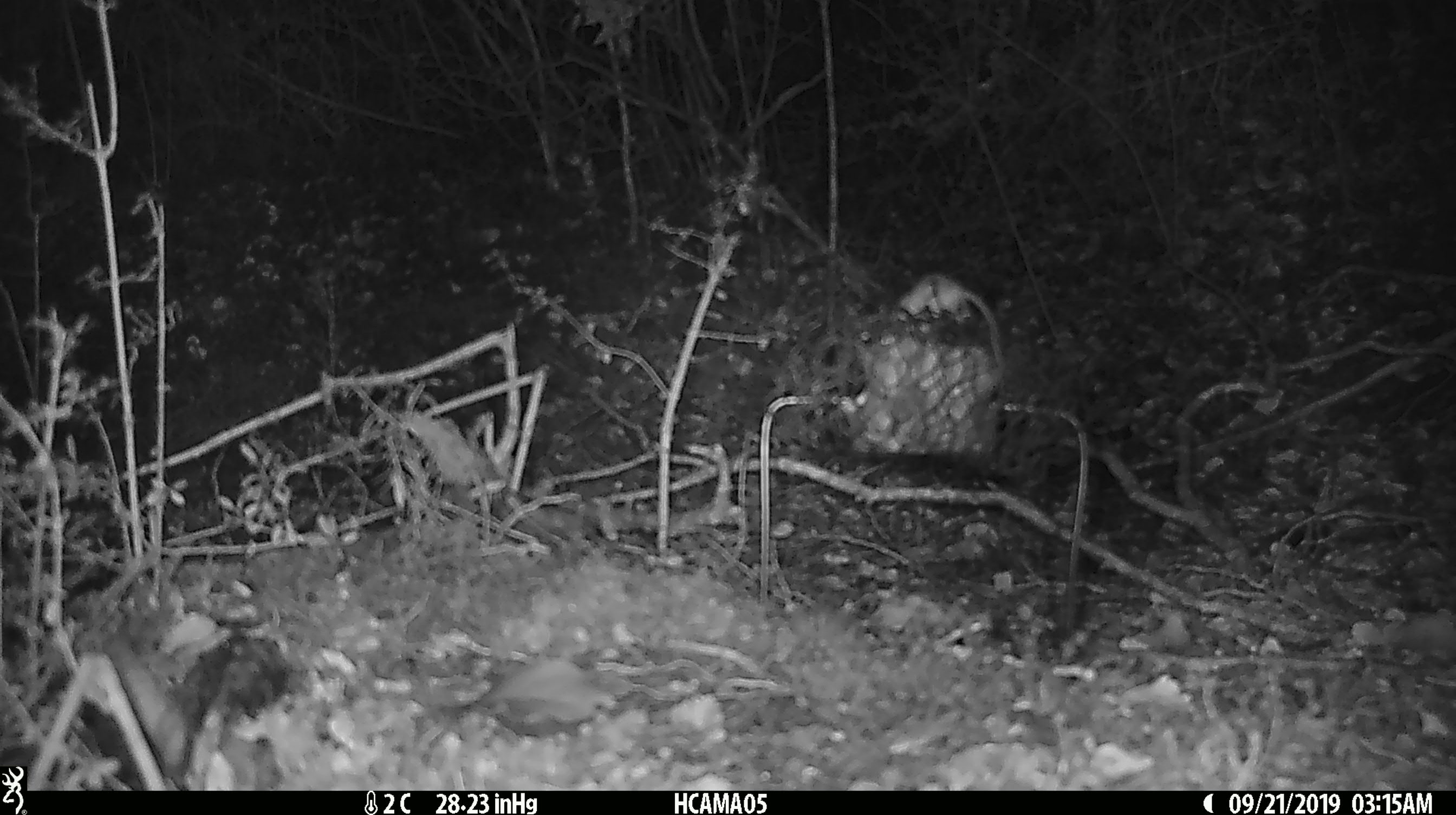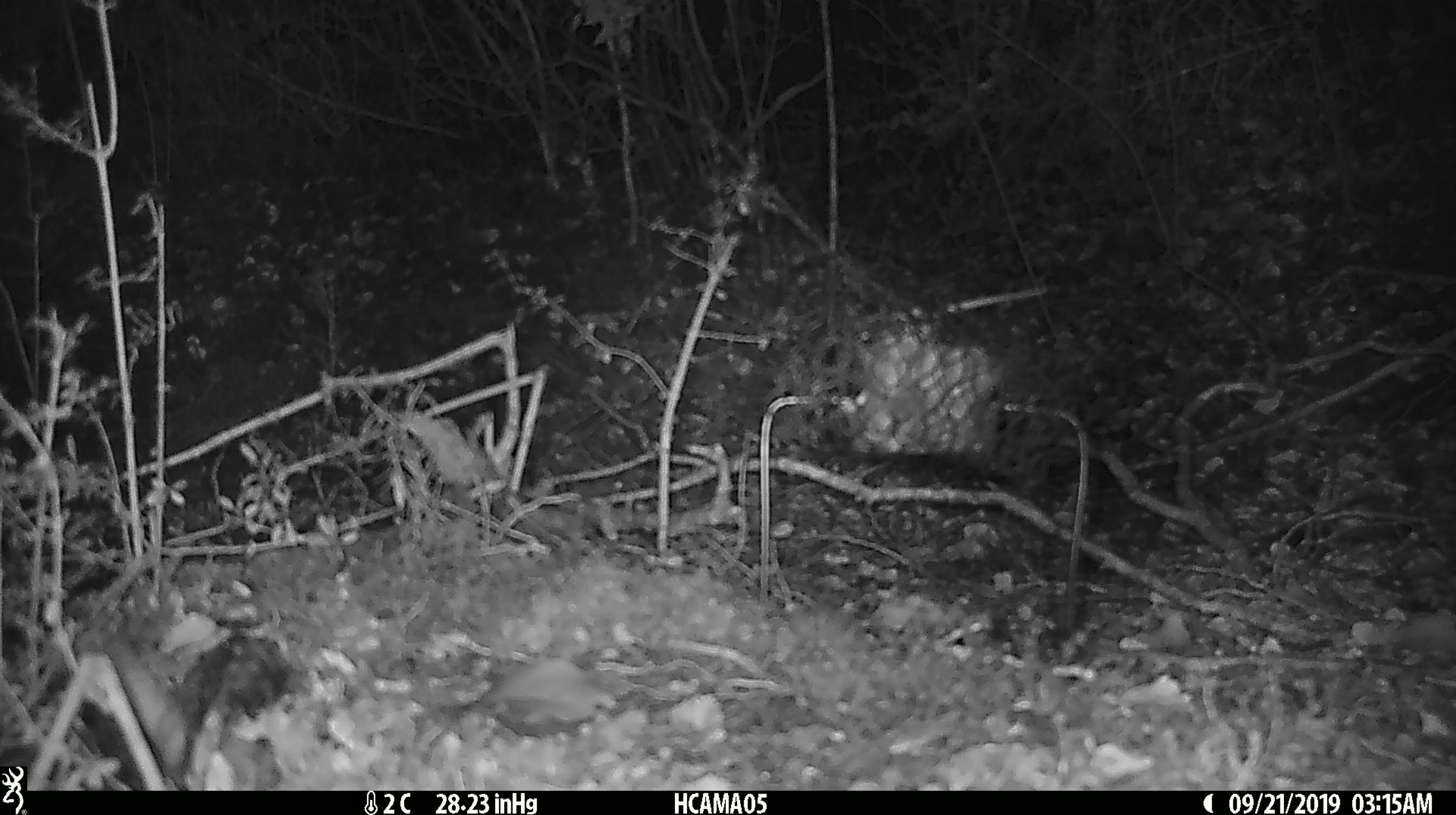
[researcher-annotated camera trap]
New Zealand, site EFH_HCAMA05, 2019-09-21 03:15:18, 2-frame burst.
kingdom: Animalia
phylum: Chordata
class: Mammalia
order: Rodentia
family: Muridae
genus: Mus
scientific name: Mus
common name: mouse